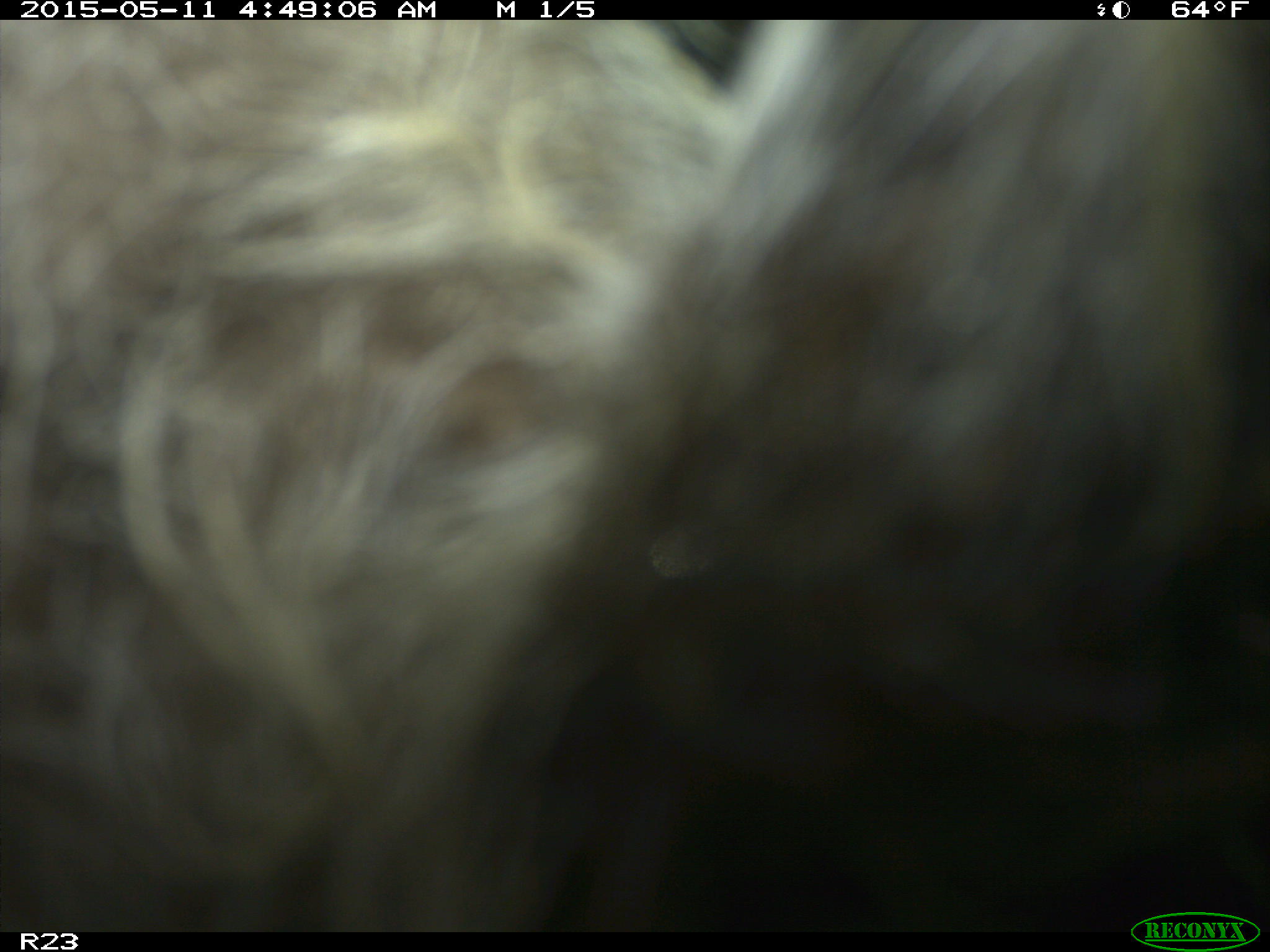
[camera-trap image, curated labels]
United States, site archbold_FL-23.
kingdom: Animalia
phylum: Chordata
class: Mammalia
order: Artiodactyla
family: Bovidae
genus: Bos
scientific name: Bos taurus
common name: domestic cow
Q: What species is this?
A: Bos taurus (domestic cow).